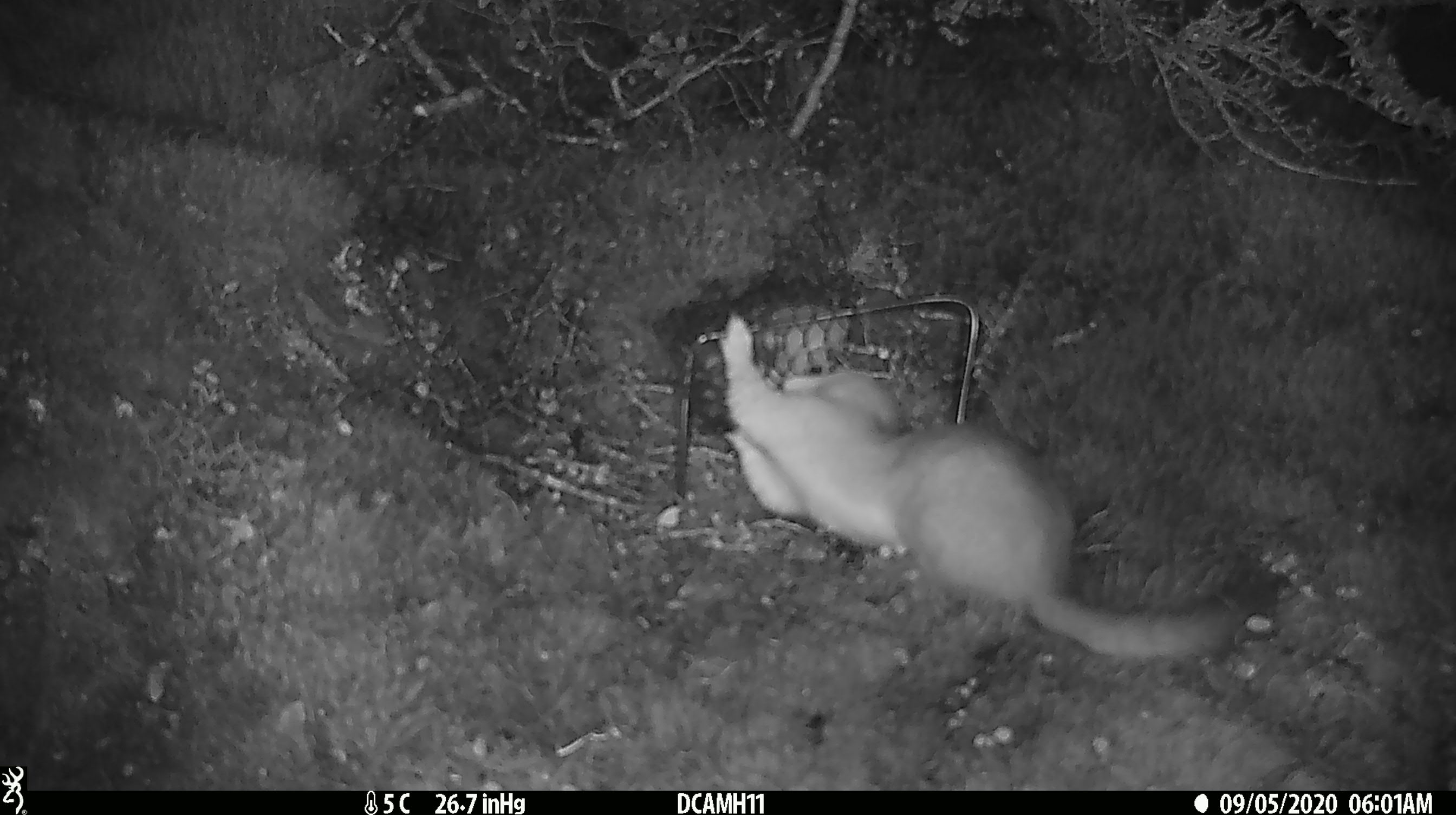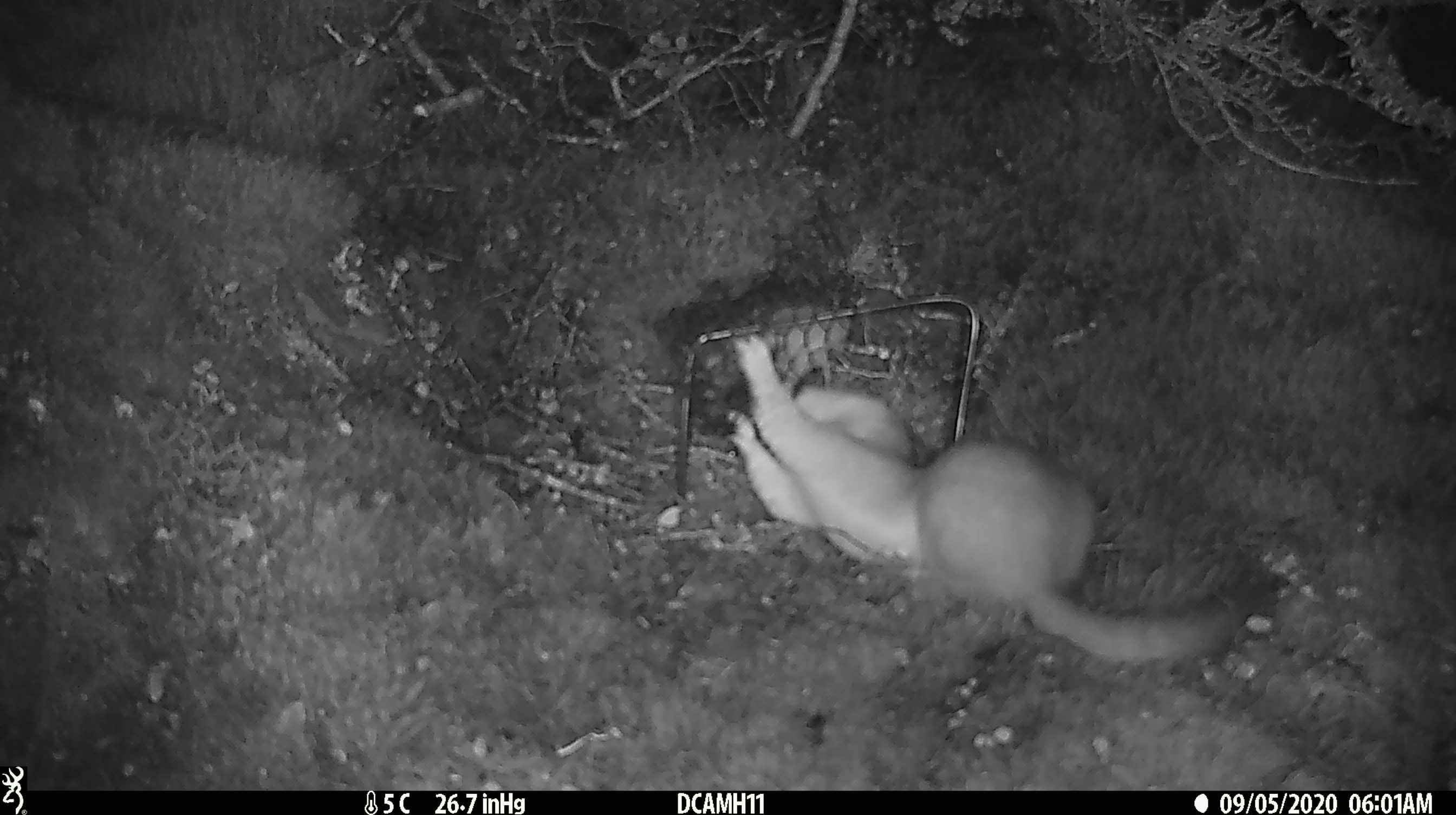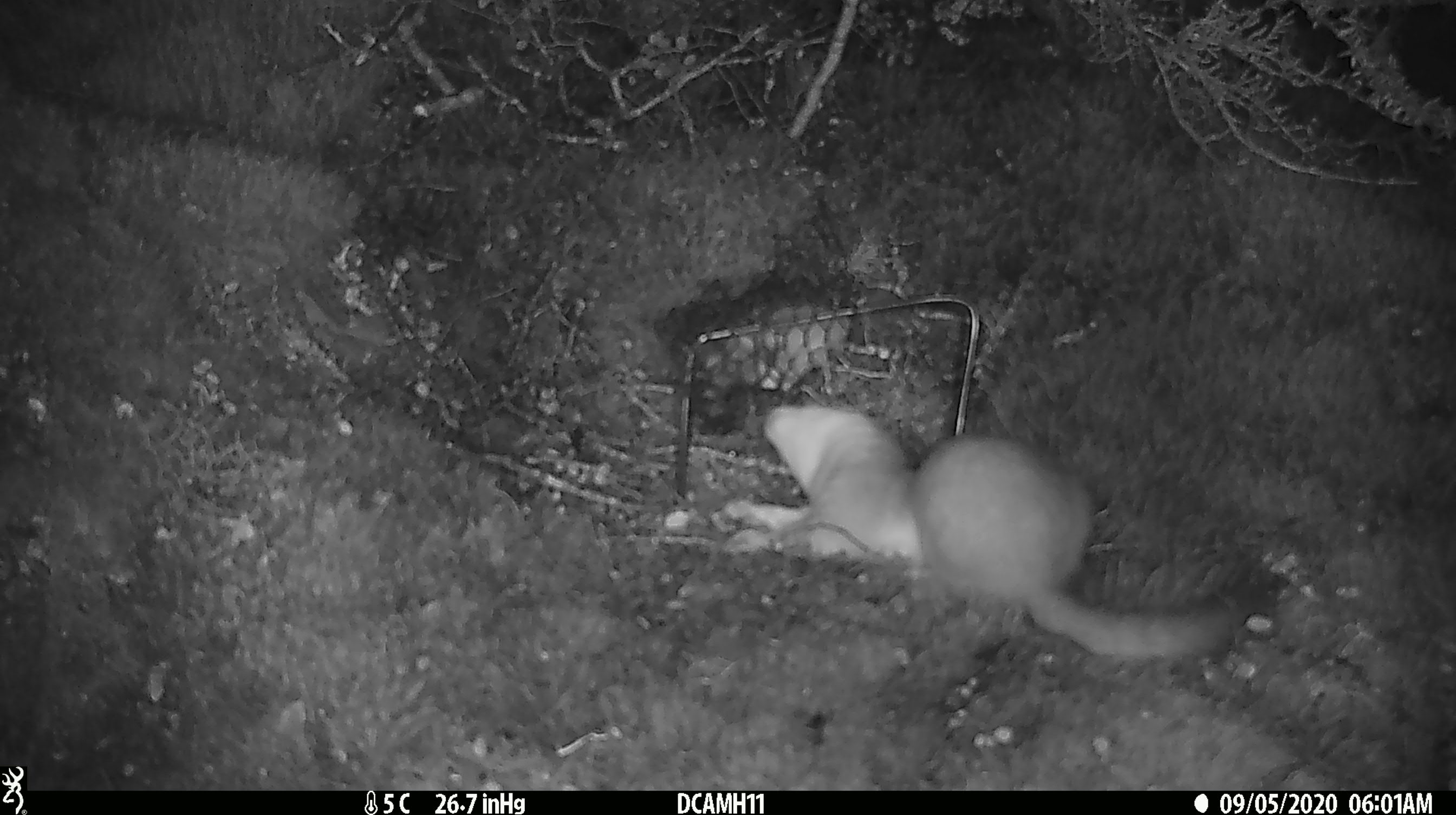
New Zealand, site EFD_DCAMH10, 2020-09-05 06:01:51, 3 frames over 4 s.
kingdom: Animalia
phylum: Chordata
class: Mammalia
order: Carnivora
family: Mustelidae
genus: Mustela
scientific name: Mustela erminea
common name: stoat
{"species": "stoat (Mustela erminea)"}